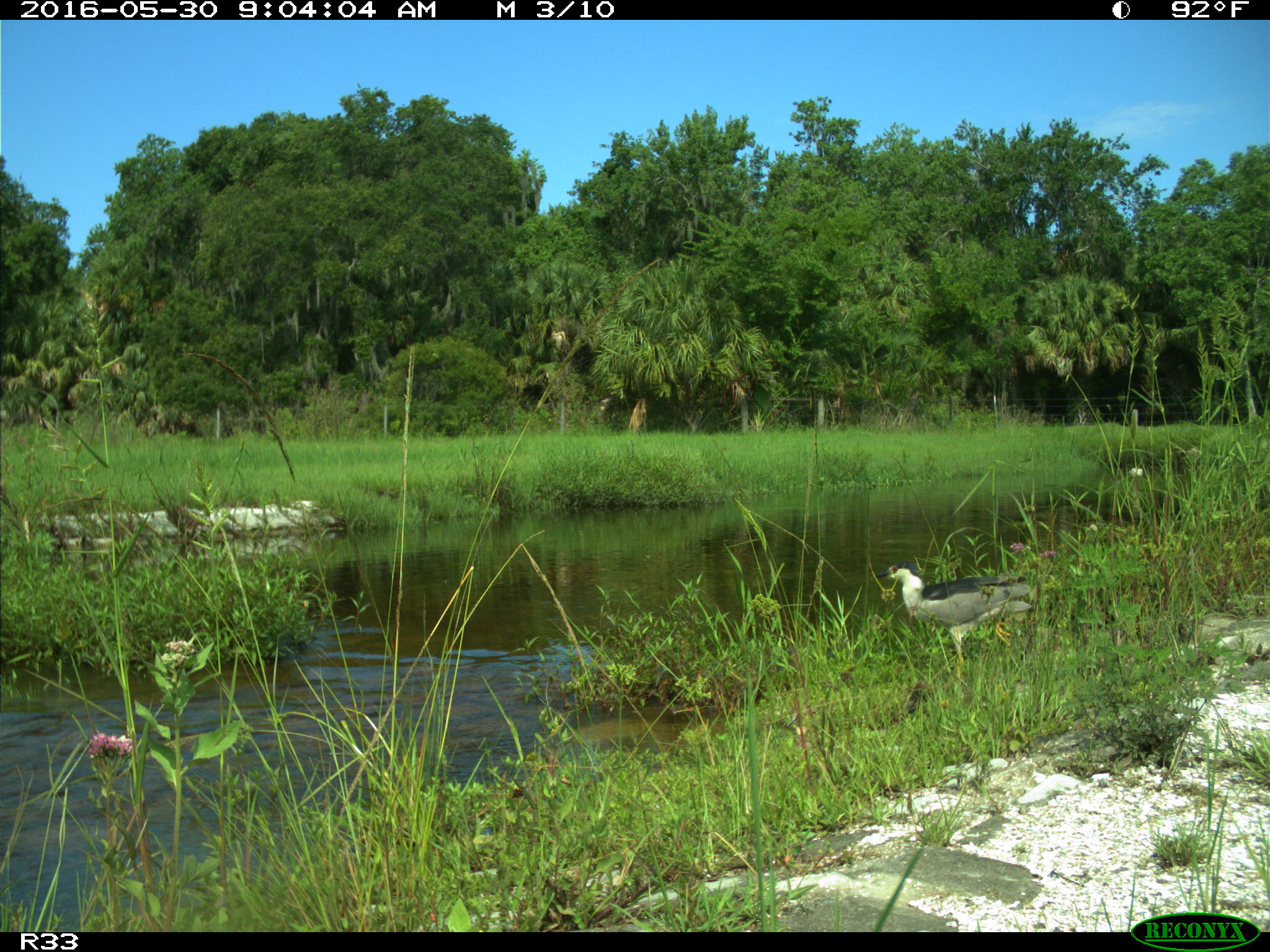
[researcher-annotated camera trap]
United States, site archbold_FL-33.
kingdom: Animalia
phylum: Chordata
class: Aves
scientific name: Aves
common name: birds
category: unidentified bird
Unidentified bird (birds) (Aves).